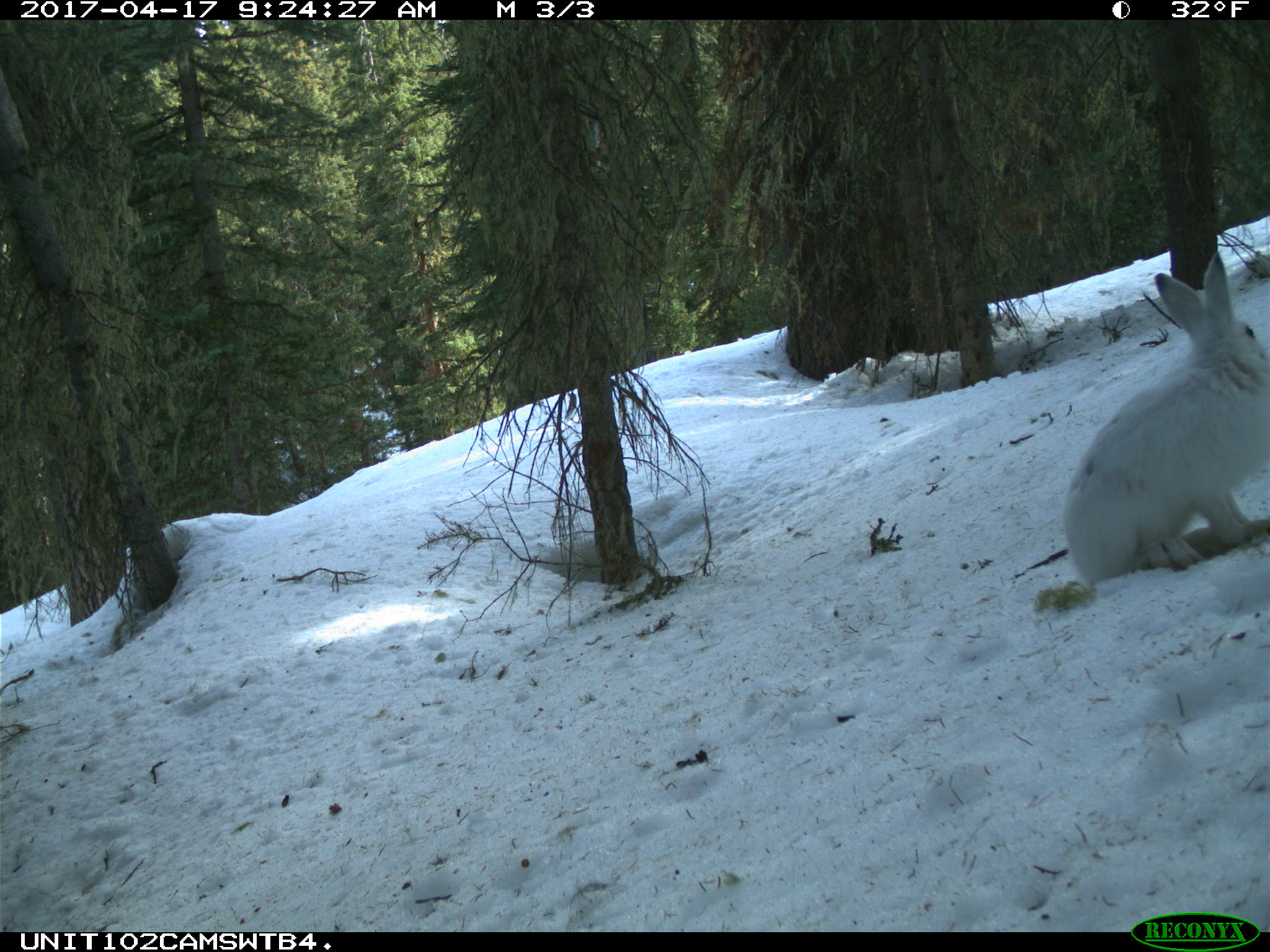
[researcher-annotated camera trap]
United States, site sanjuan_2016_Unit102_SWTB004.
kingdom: Animalia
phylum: Chordata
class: Mammalia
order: Lagomorpha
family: Leporidae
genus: Lepus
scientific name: Lepus americanus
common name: snowshoe hare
Lepus americanus (snowshoe hare).